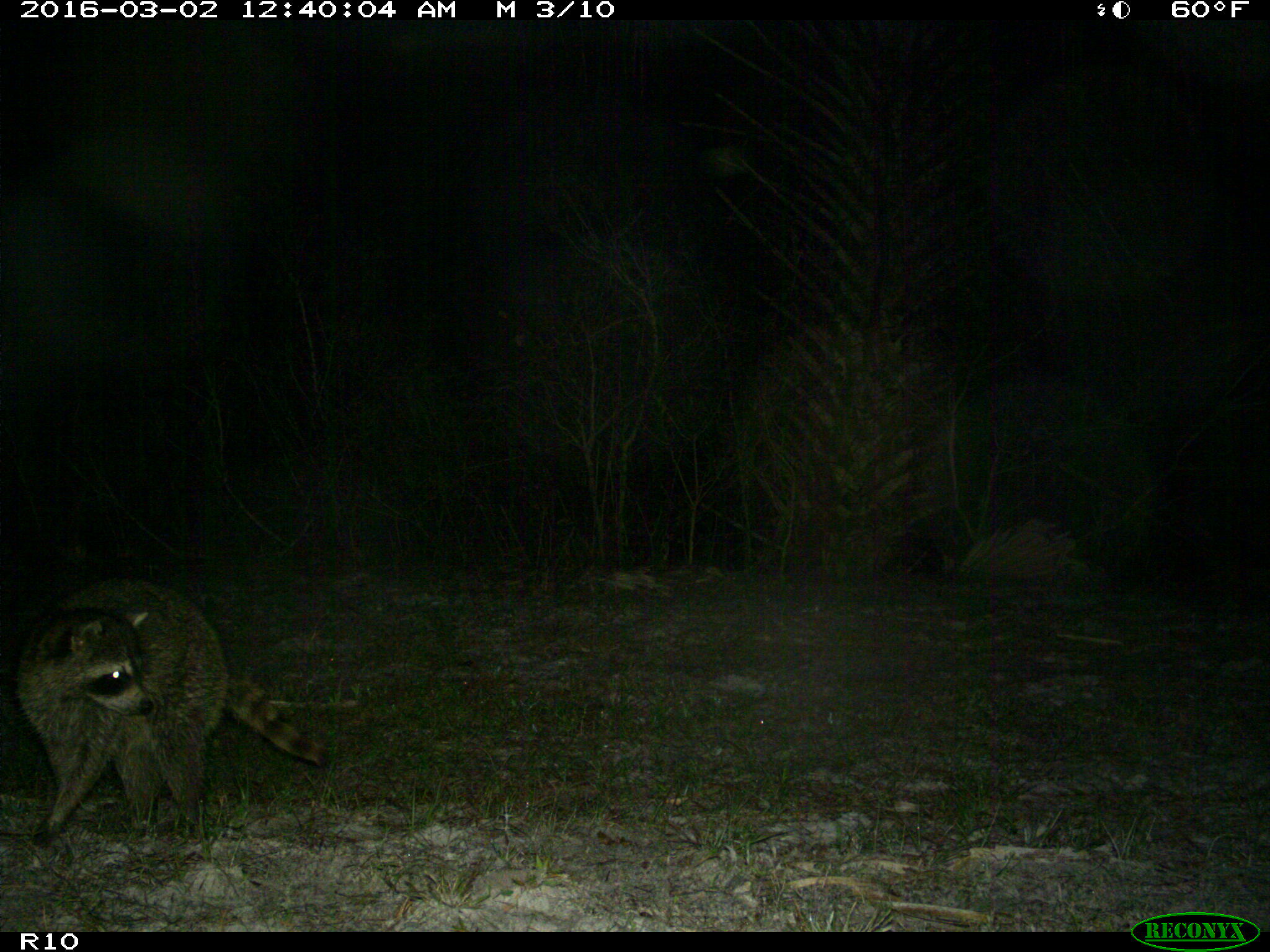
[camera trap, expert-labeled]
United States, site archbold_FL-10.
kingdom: Animalia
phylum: Chordata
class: Mammalia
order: Carnivora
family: Procyonidae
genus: Procyon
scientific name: Procyon lotor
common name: common raccoon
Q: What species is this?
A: Procyon lotor (common raccoon).